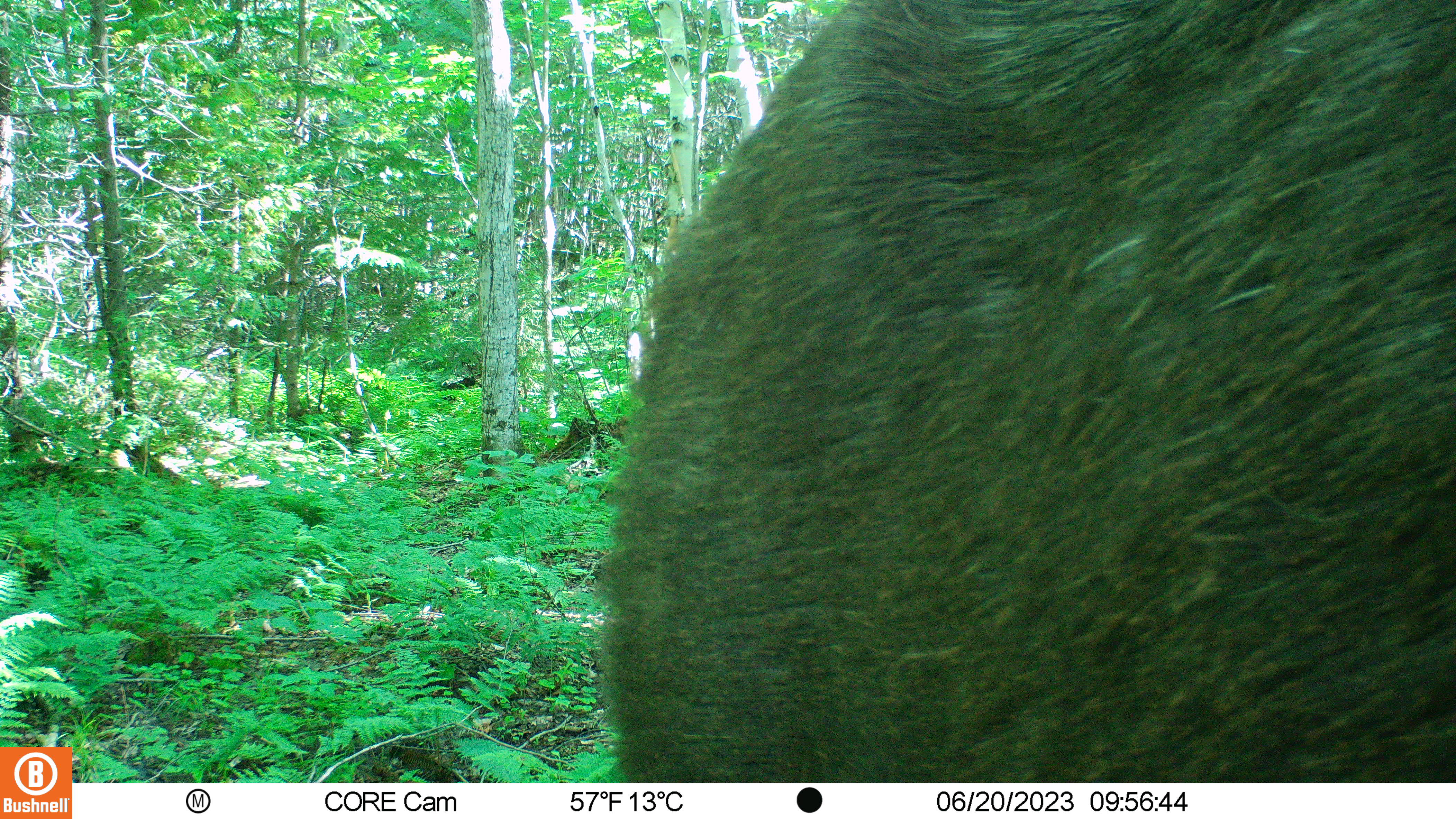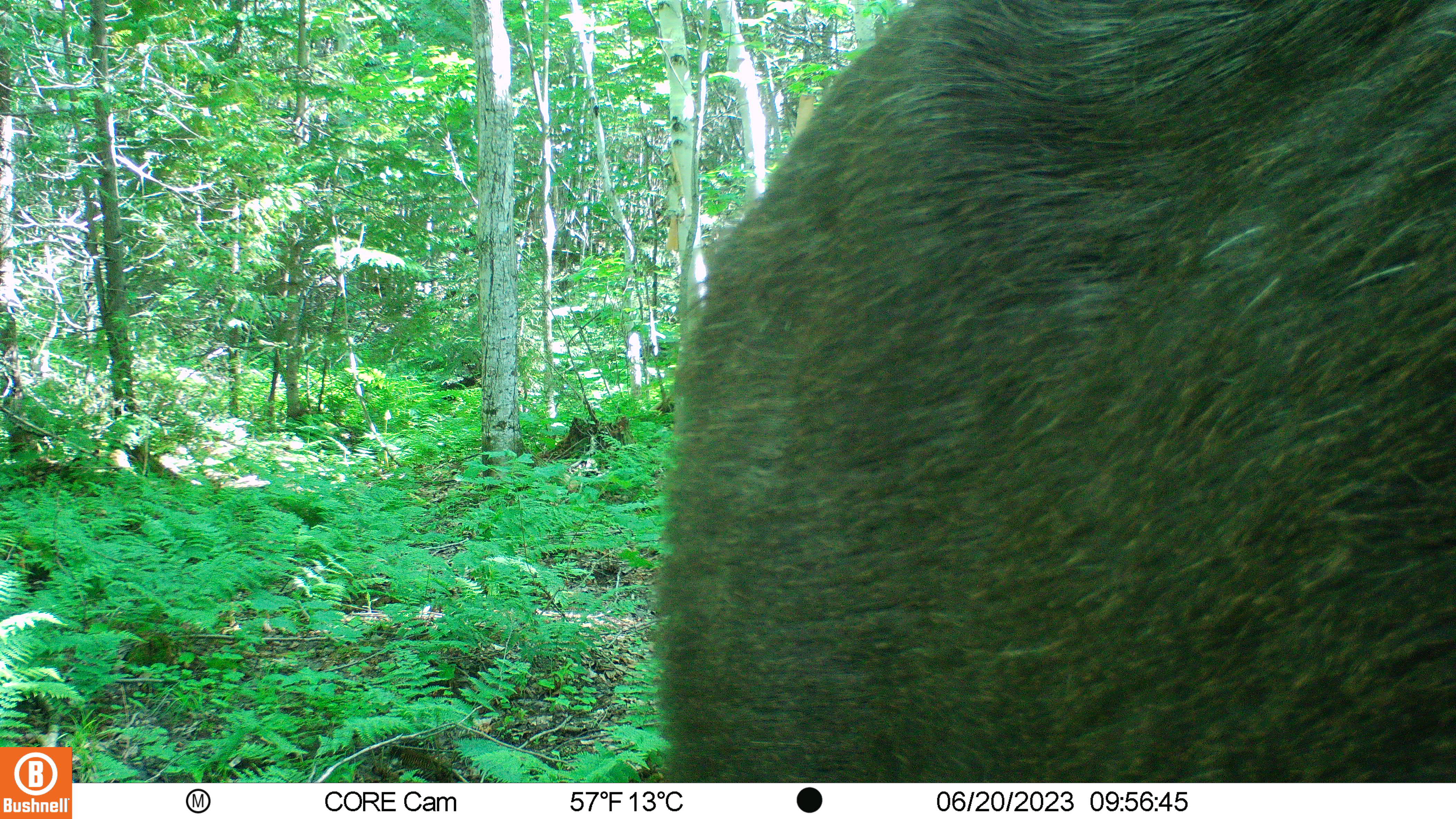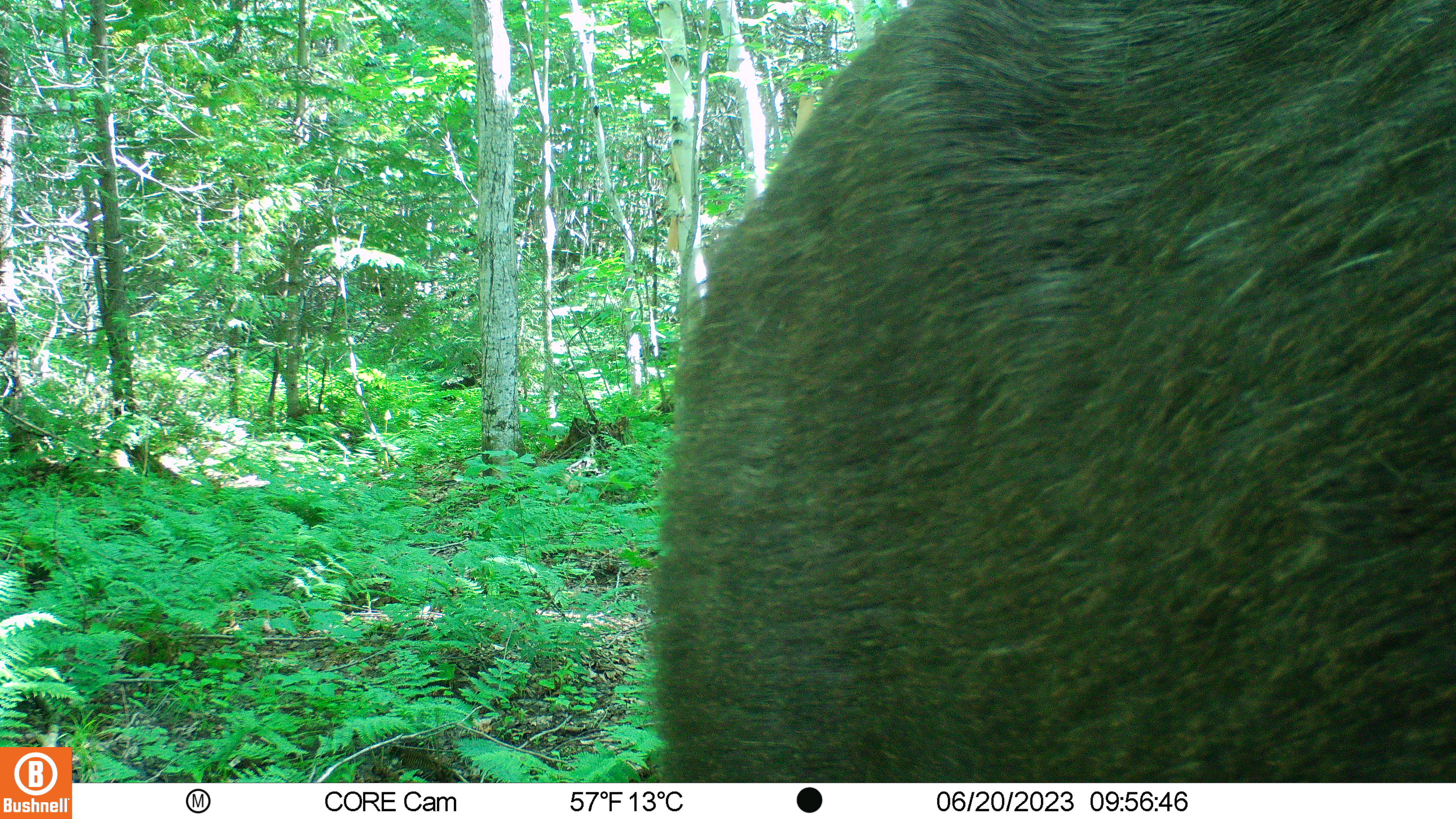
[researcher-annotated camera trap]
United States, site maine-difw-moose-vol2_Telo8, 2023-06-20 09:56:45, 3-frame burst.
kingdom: Animalia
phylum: Chordata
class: Mammalia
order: Artiodactyla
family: Cervidae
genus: Alces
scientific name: Alces alces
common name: moose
Moose (Alces alces).